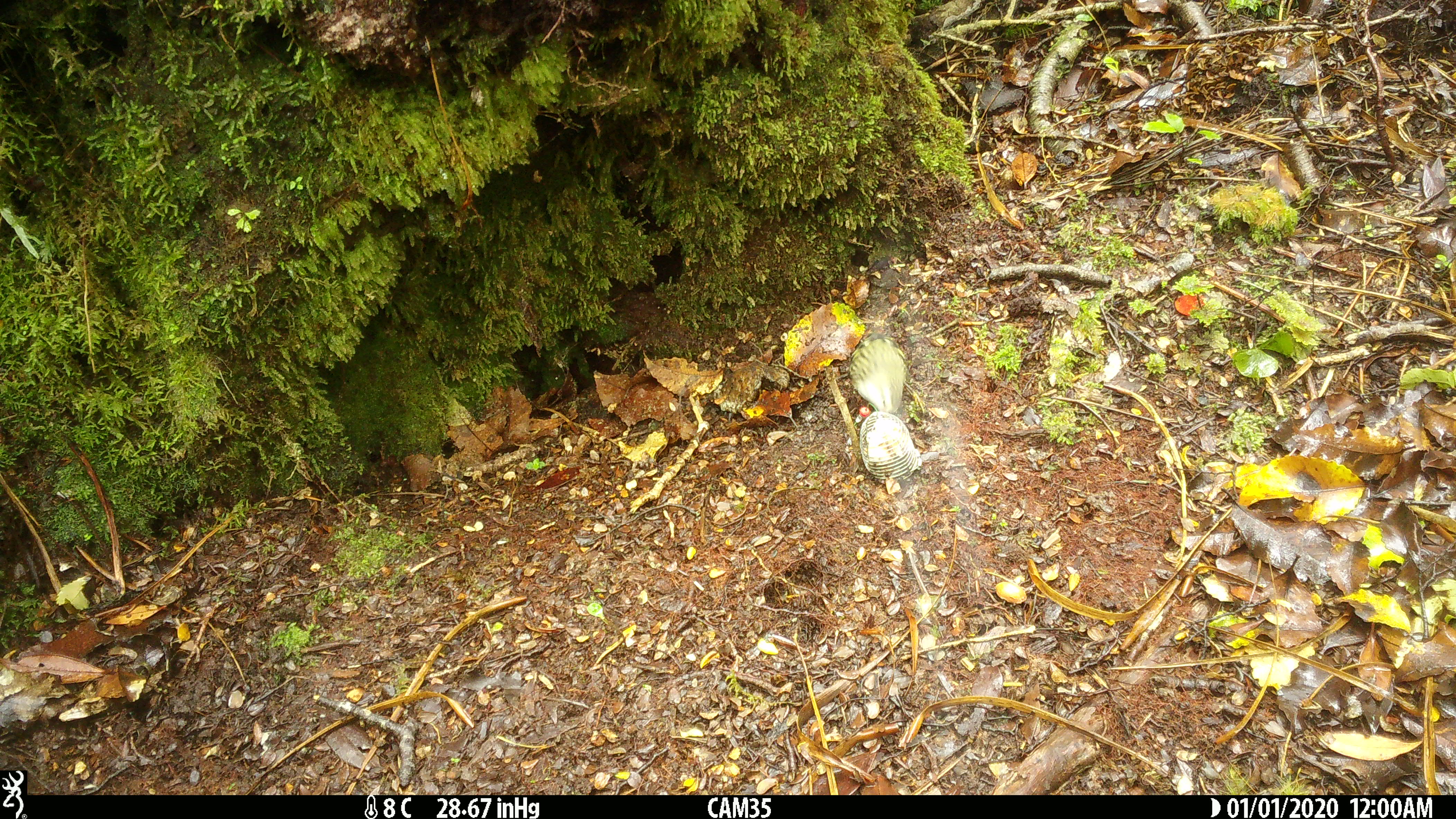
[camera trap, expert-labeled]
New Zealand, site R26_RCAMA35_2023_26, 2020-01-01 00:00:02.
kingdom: Animalia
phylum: Chordata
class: Aves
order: Passeriformes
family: Acanthisittidae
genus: Acanthisitta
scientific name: Acanthisitta chloris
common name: rifleman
Rifleman (Acanthisitta chloris).